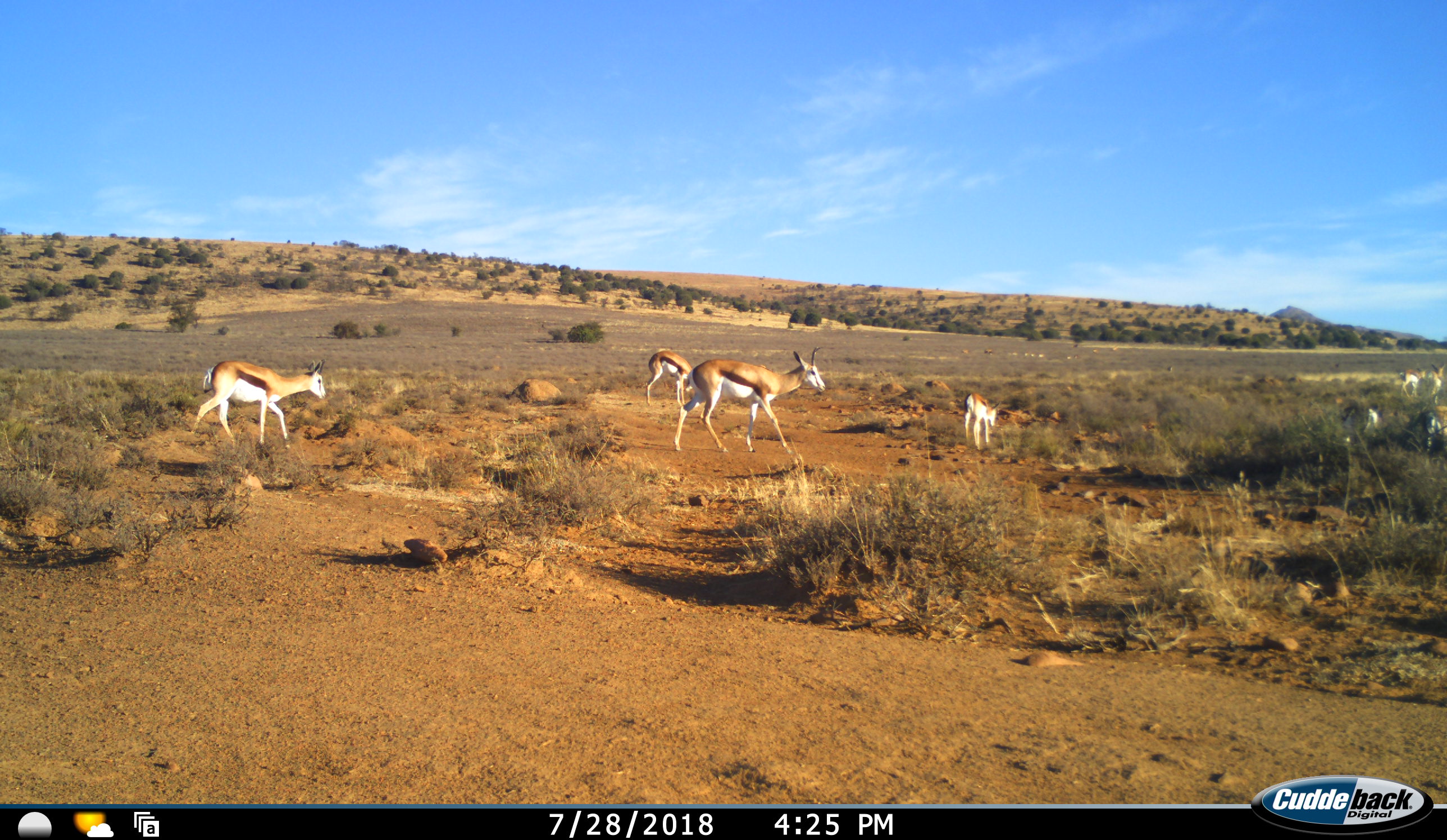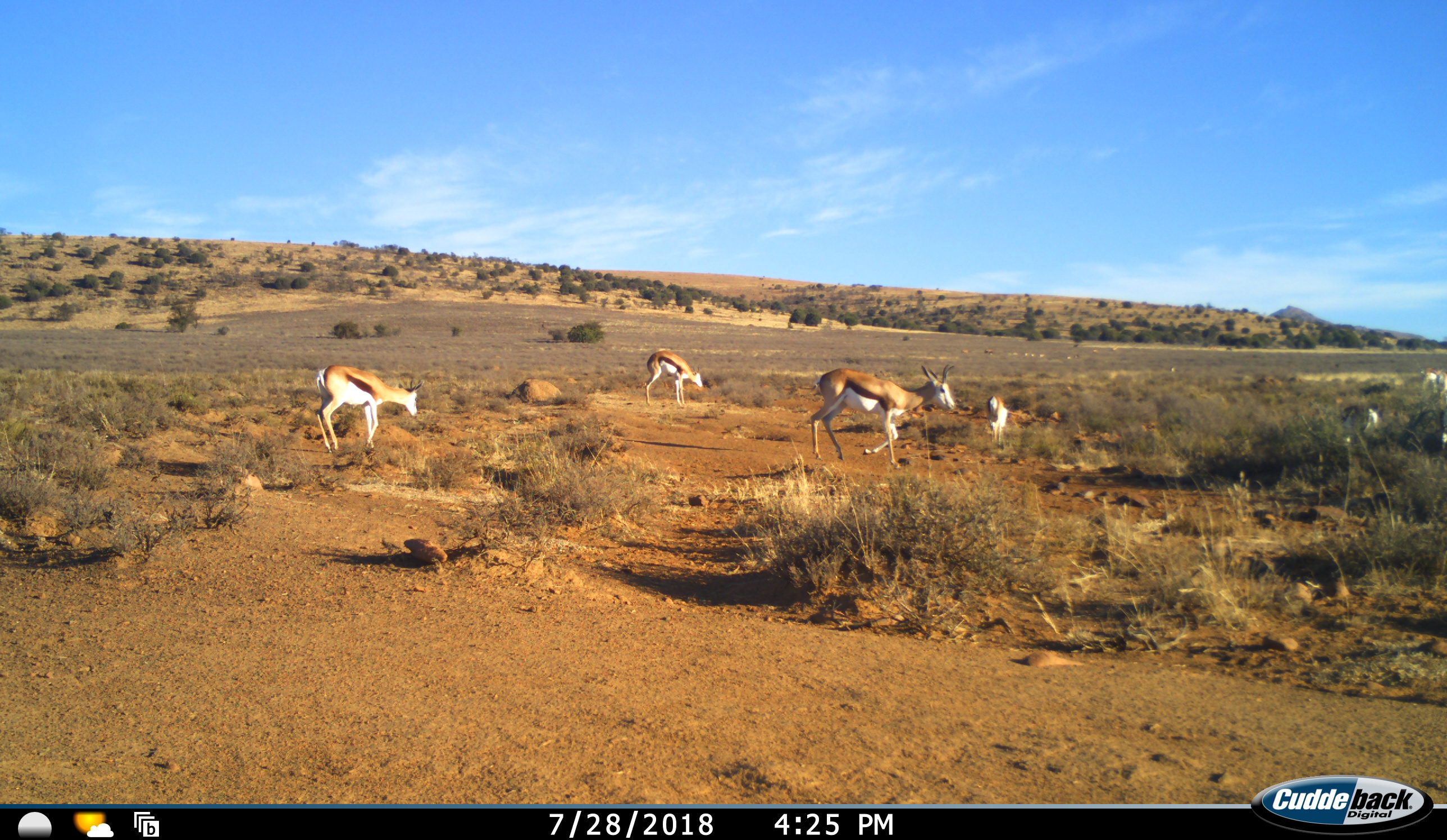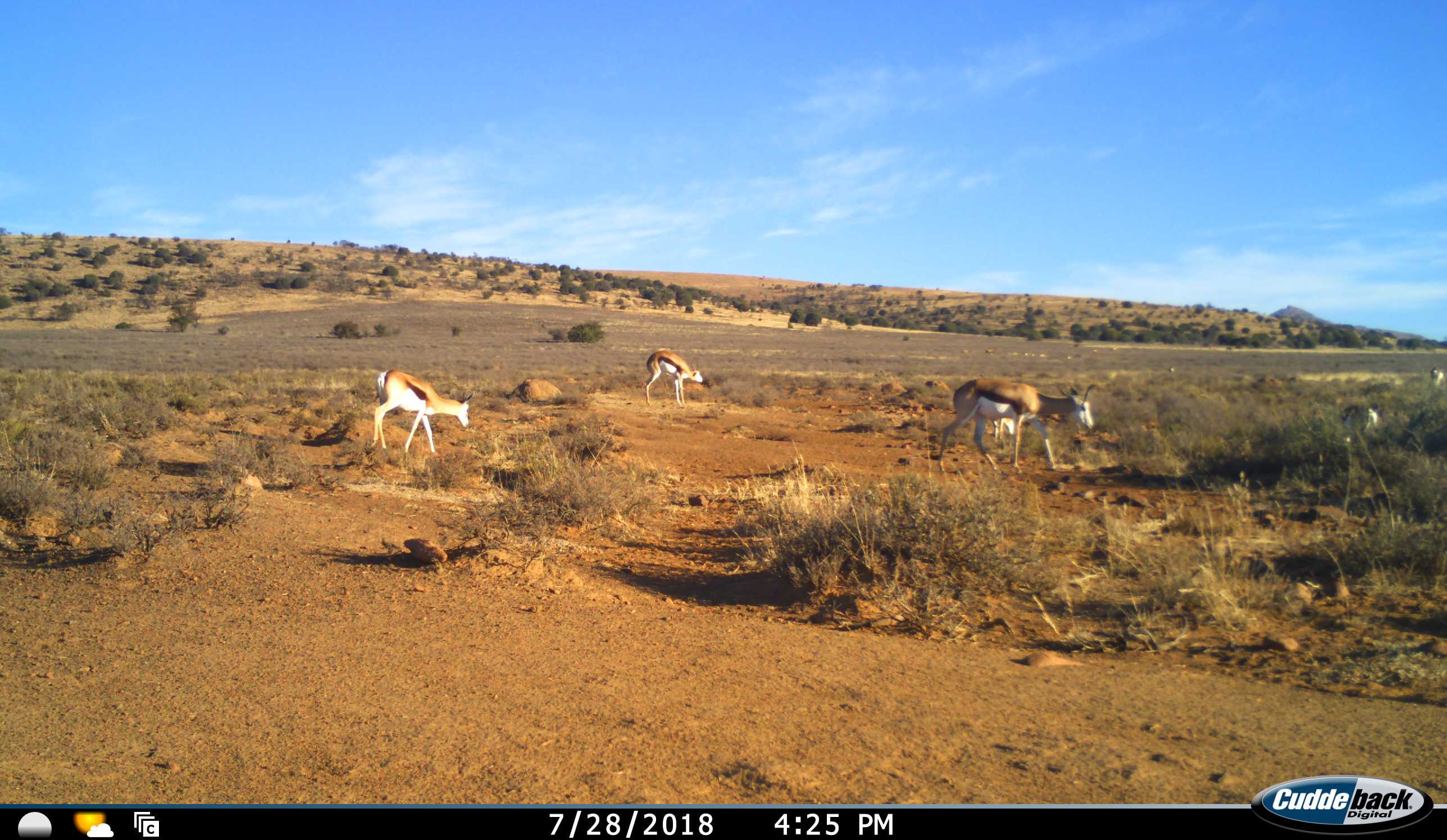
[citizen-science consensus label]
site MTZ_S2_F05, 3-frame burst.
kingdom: Animalia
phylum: Chordata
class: Mammalia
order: Artiodactyla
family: Bovidae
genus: Antidorcas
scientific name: Antidorcas marsupialis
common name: springbok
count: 8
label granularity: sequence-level